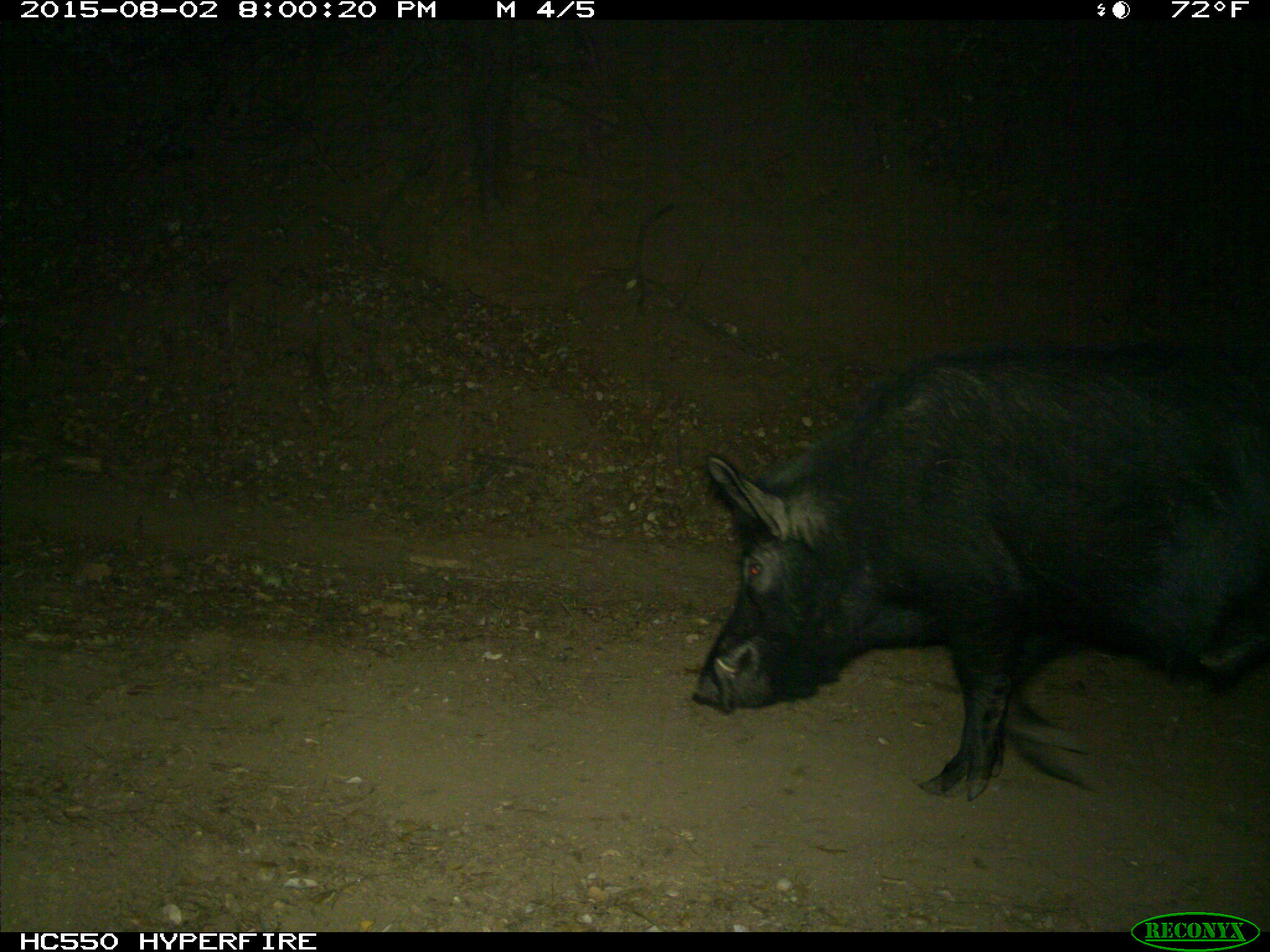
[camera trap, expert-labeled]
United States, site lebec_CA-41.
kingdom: Animalia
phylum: Chordata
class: Mammalia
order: Artiodactyla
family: Suidae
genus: Sus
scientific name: Sus scrofa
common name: wild boar